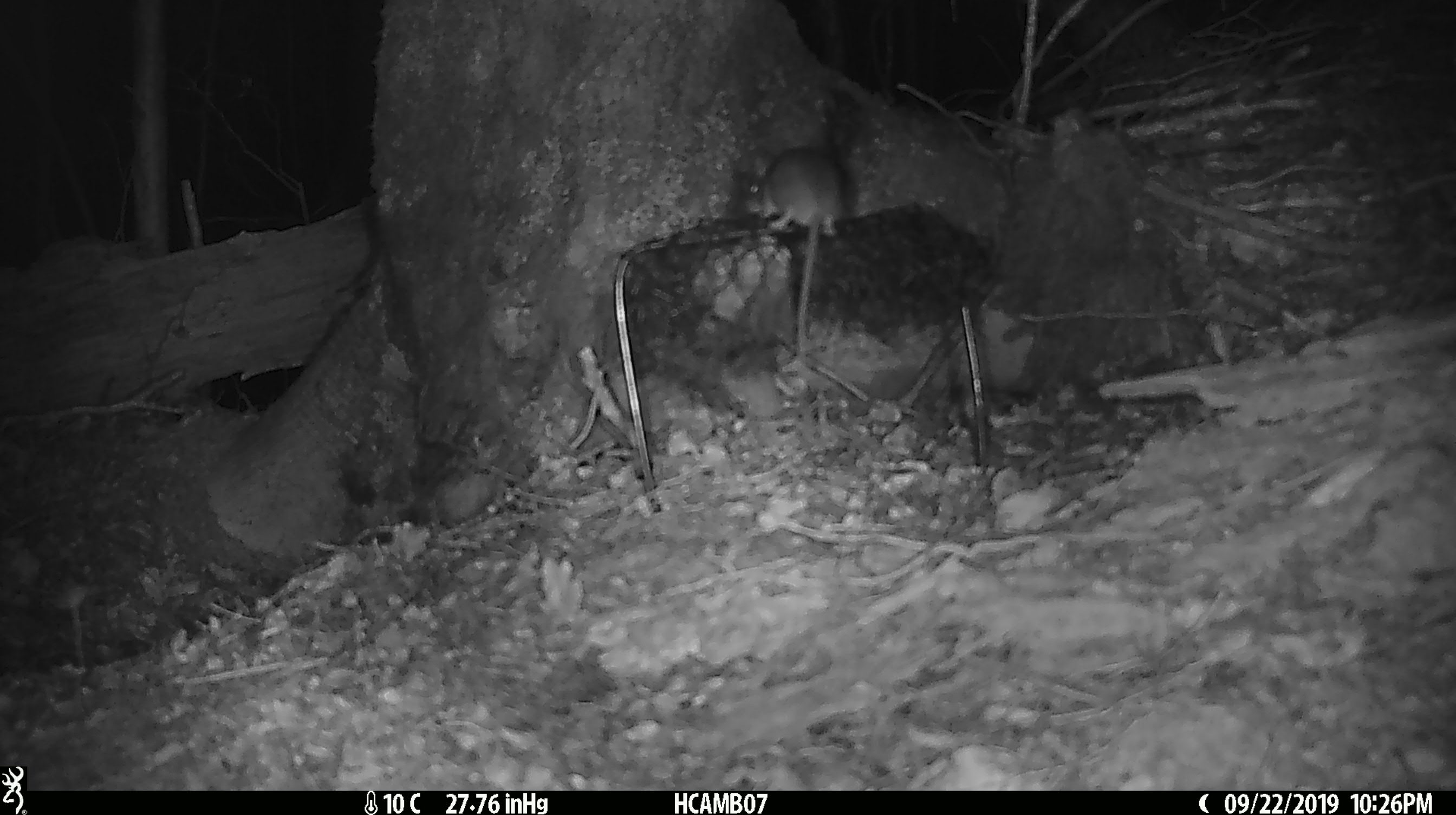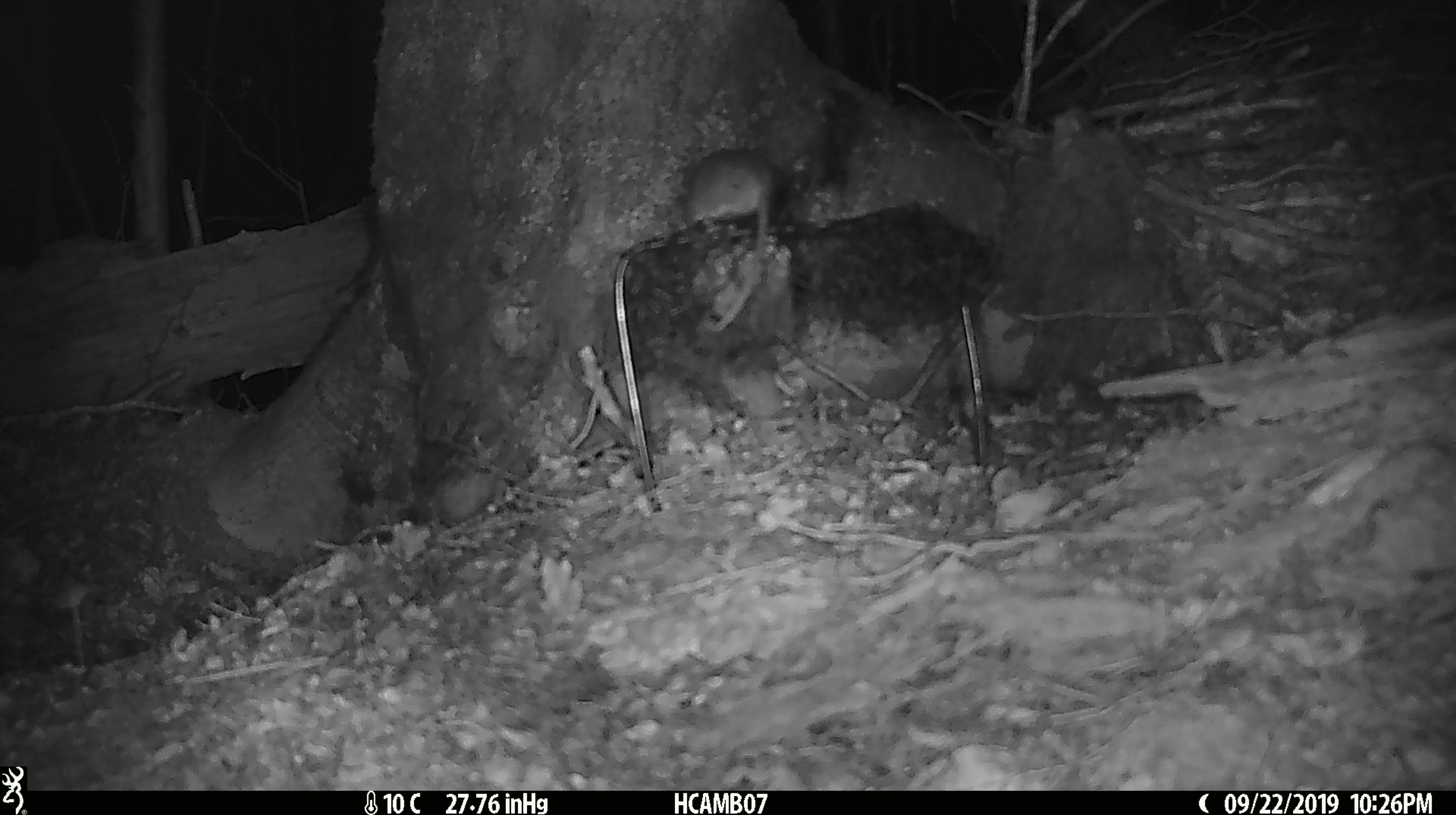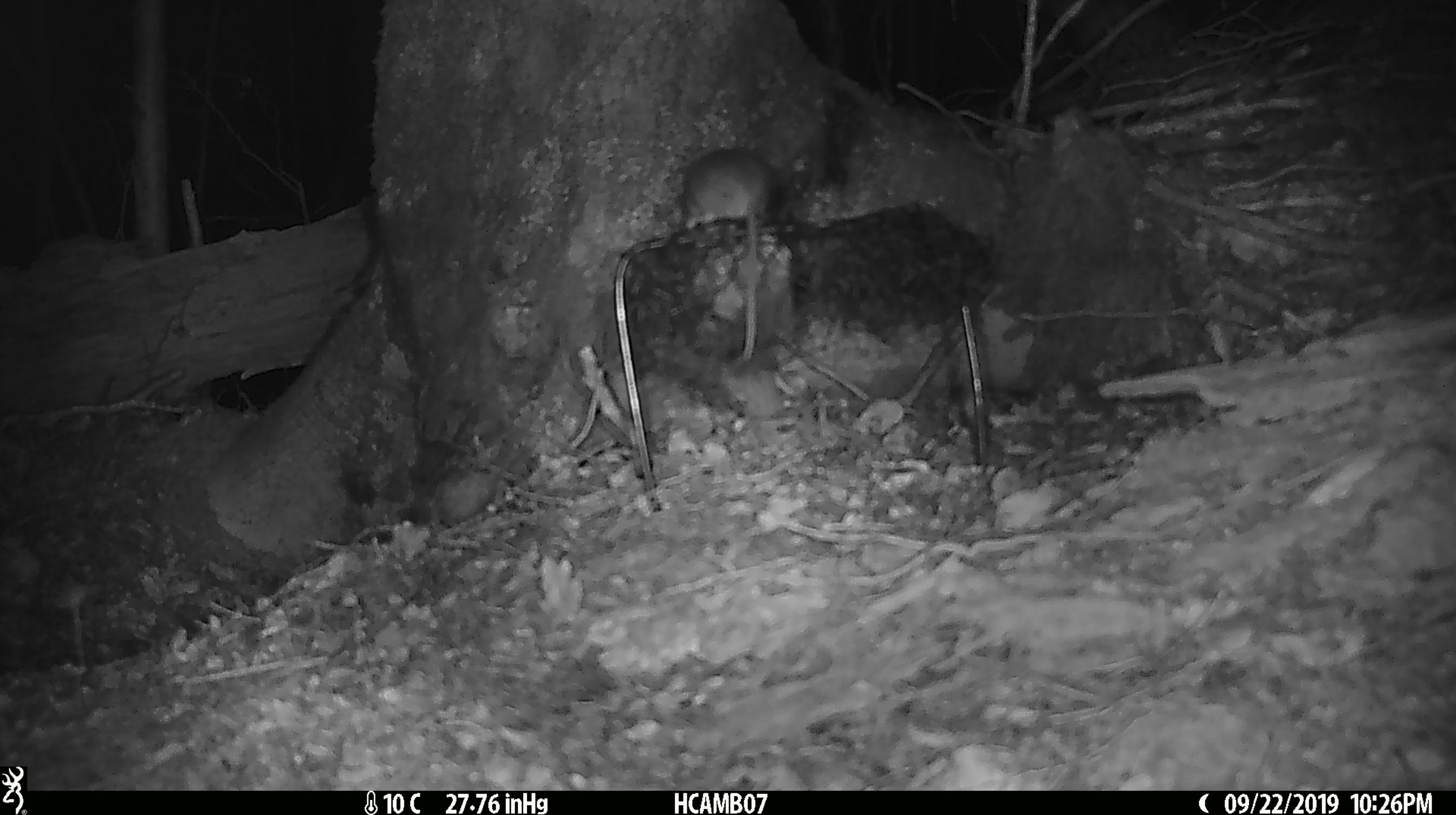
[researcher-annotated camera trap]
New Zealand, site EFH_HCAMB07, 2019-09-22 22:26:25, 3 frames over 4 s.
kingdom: Animalia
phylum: Chordata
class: Mammalia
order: Rodentia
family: Muridae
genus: Mus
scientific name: Mus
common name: mouse